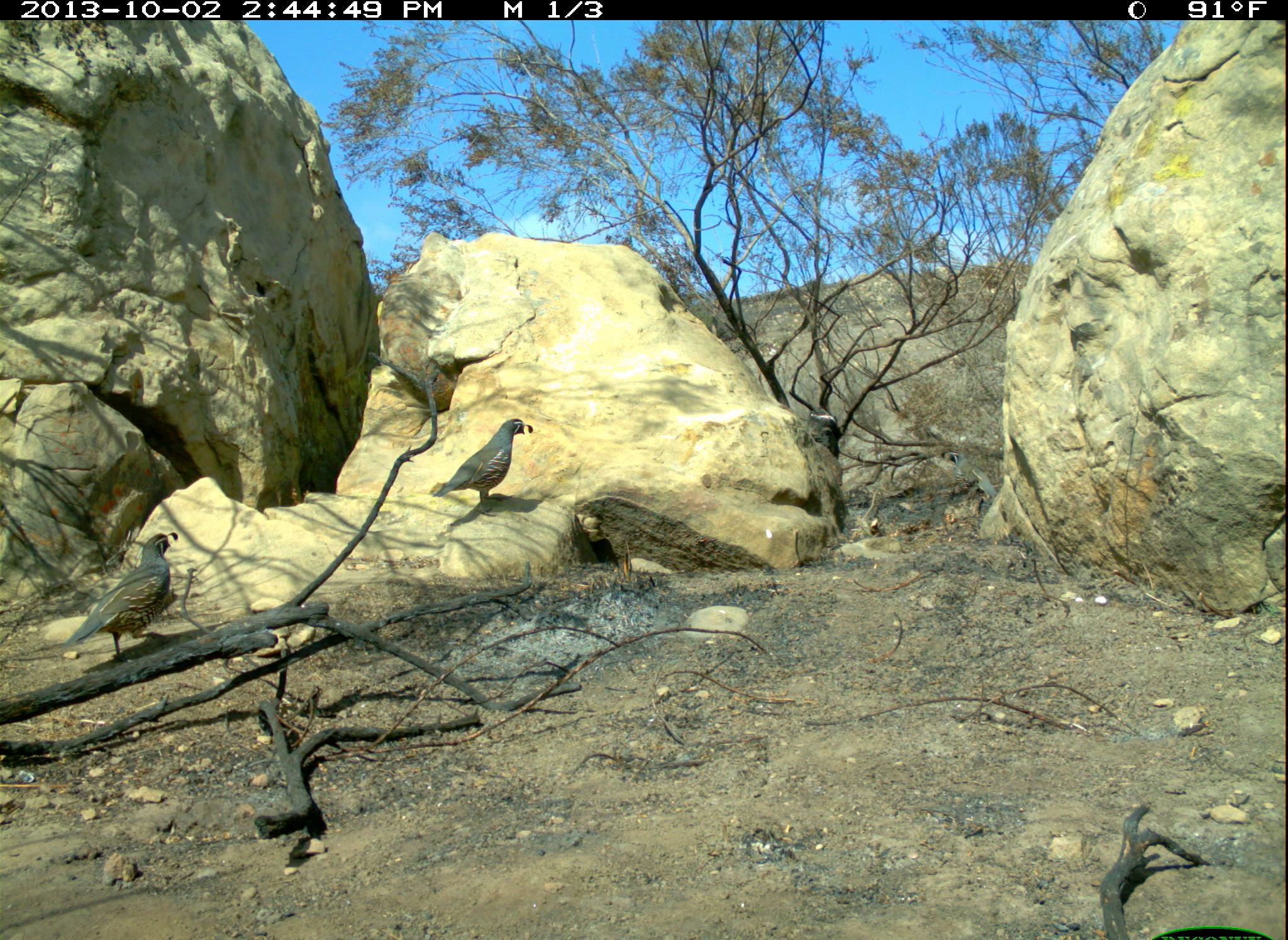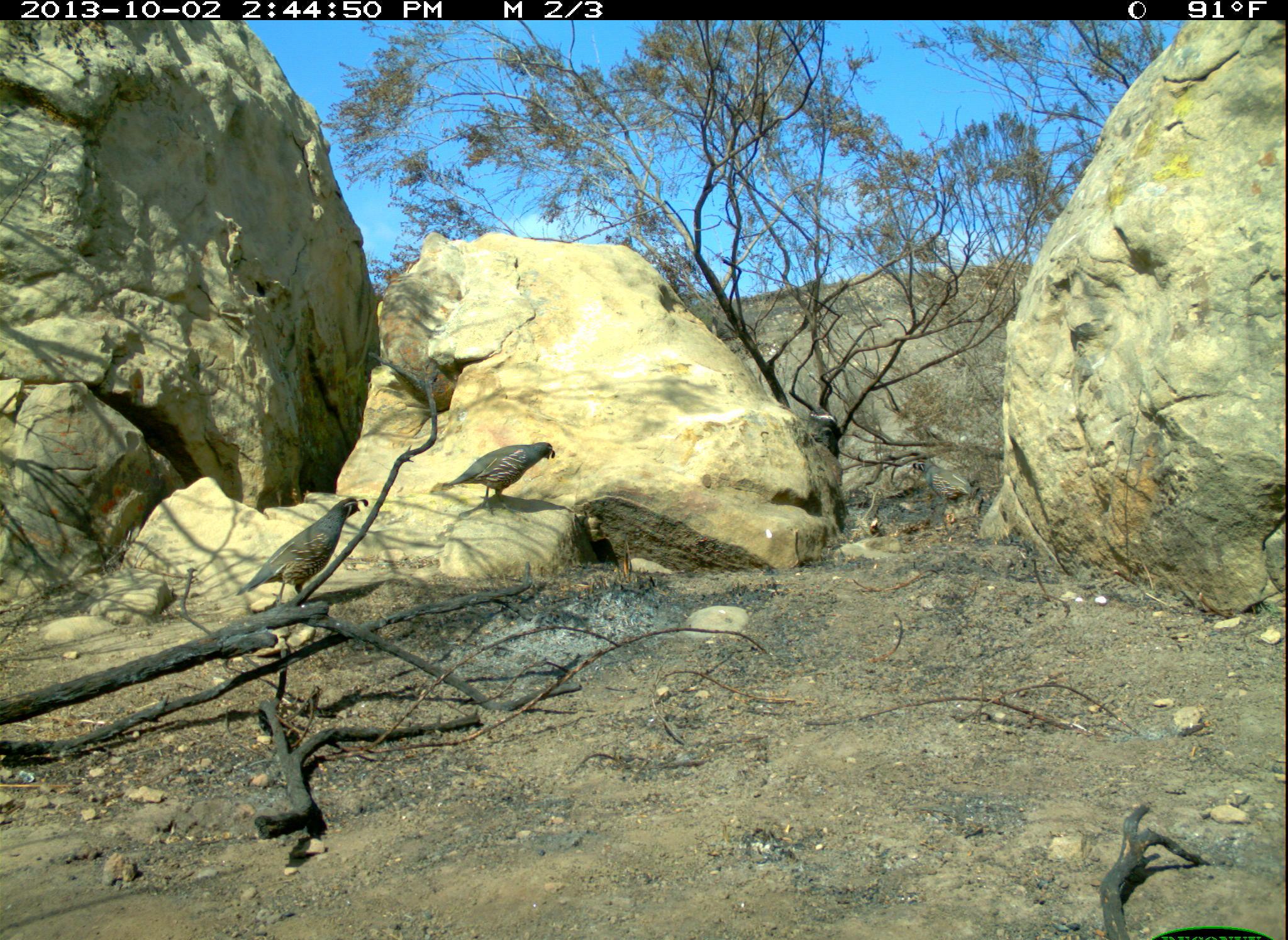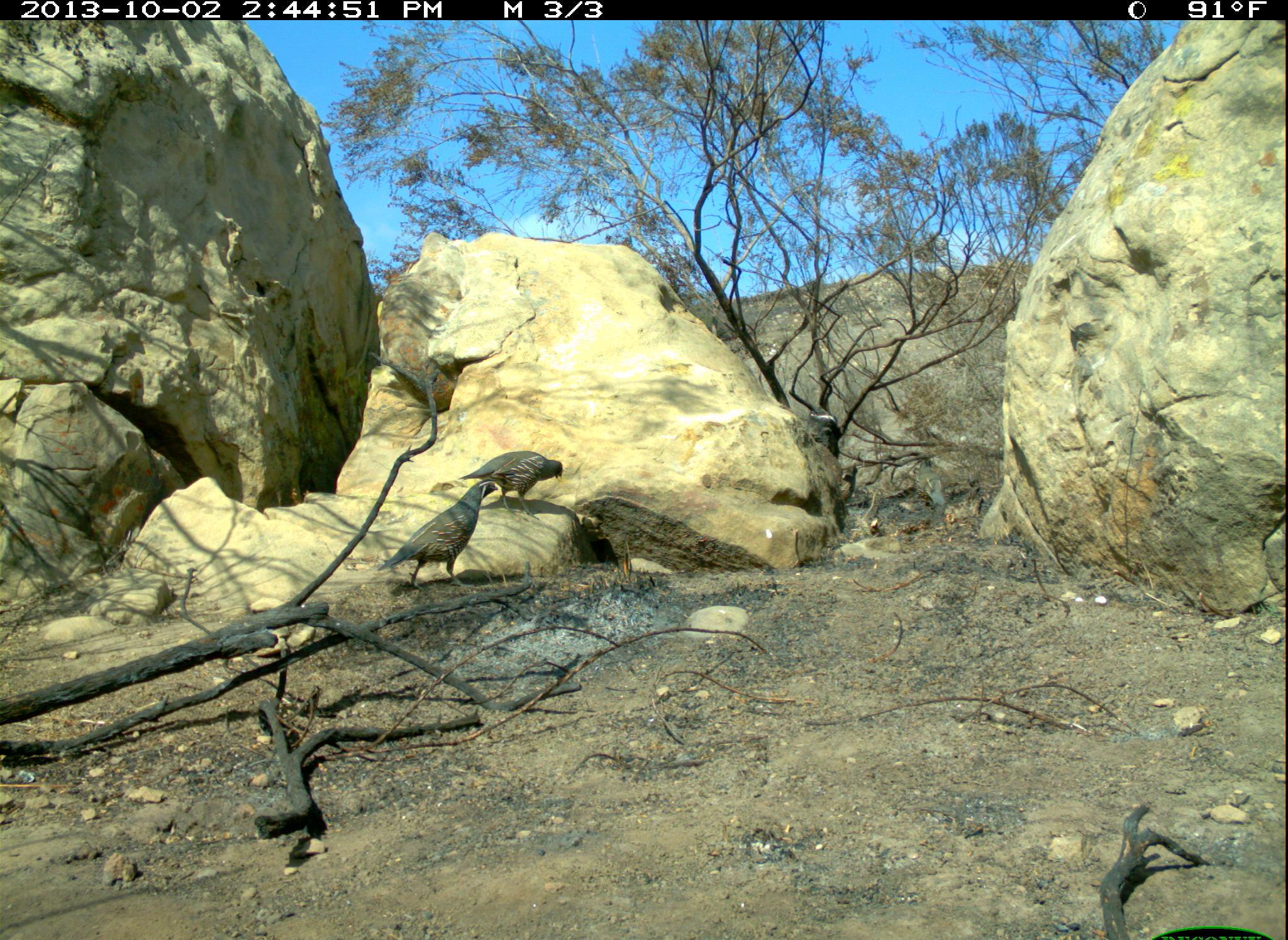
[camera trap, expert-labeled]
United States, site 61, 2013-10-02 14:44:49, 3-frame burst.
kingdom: Animalia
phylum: Chordata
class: Aves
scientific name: Aves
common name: bird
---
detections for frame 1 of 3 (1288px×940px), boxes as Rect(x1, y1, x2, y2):
bird: Rect(58, 515, 191, 665)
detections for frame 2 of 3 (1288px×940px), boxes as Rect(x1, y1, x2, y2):
bird: Rect(235, 491, 372, 620); Rect(438, 438, 564, 514)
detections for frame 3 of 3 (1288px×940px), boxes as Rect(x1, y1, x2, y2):
bird: Rect(379, 480, 503, 596); Rect(461, 444, 579, 510)